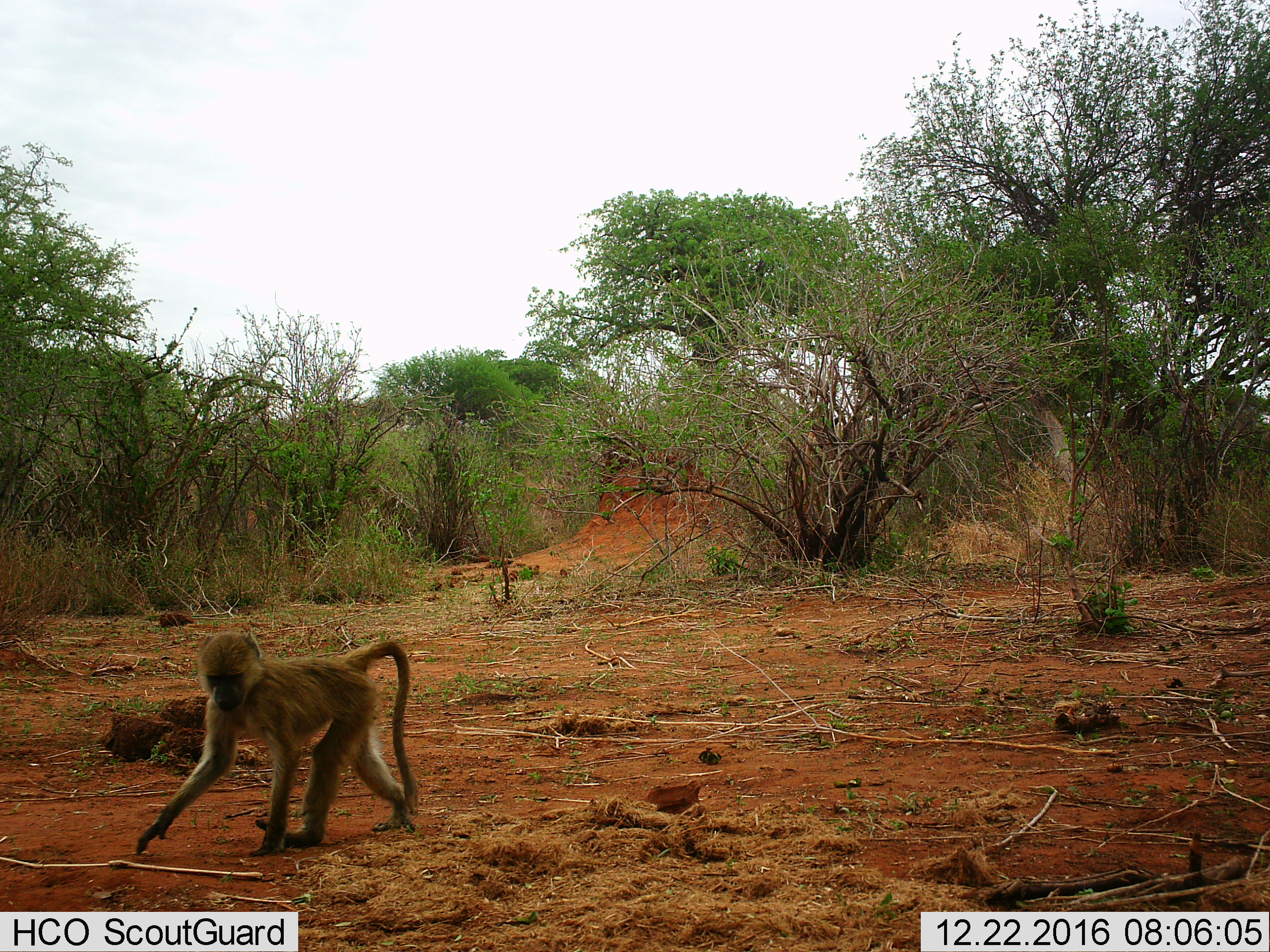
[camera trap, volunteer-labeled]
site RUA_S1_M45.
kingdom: Animalia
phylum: Chordata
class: Mammalia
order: Primates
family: Cercopithecidae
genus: Papio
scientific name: Papio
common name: baboon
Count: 1.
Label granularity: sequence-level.